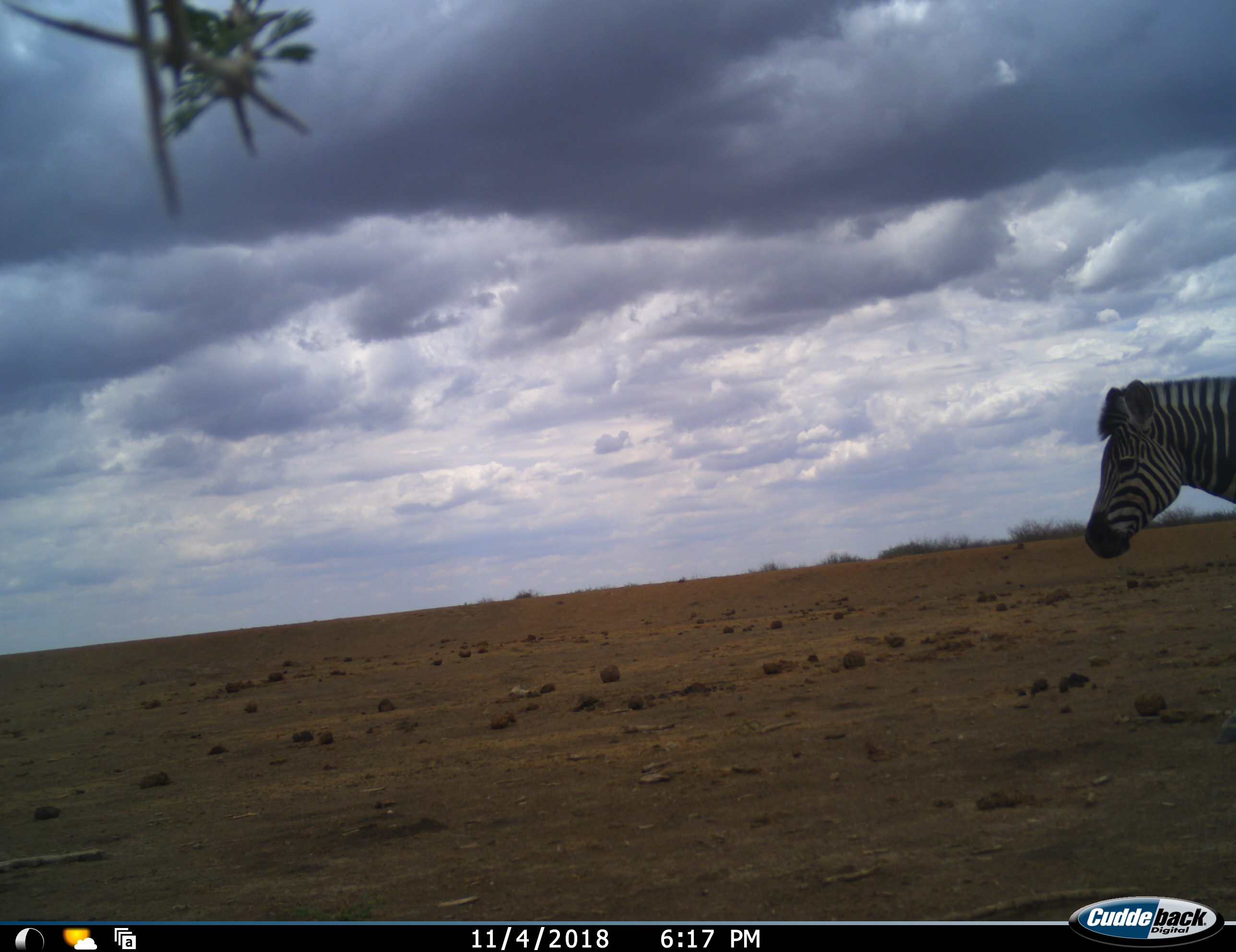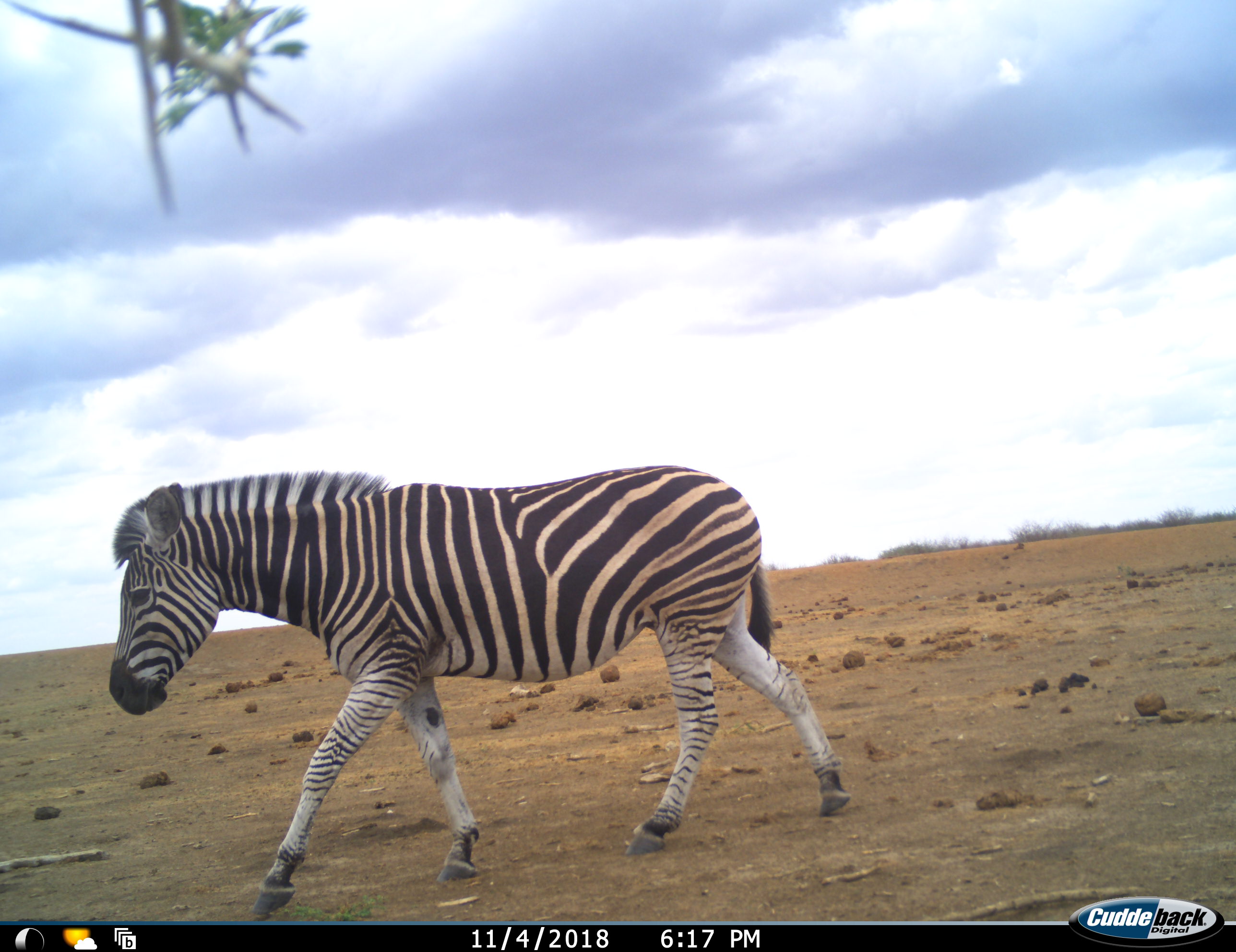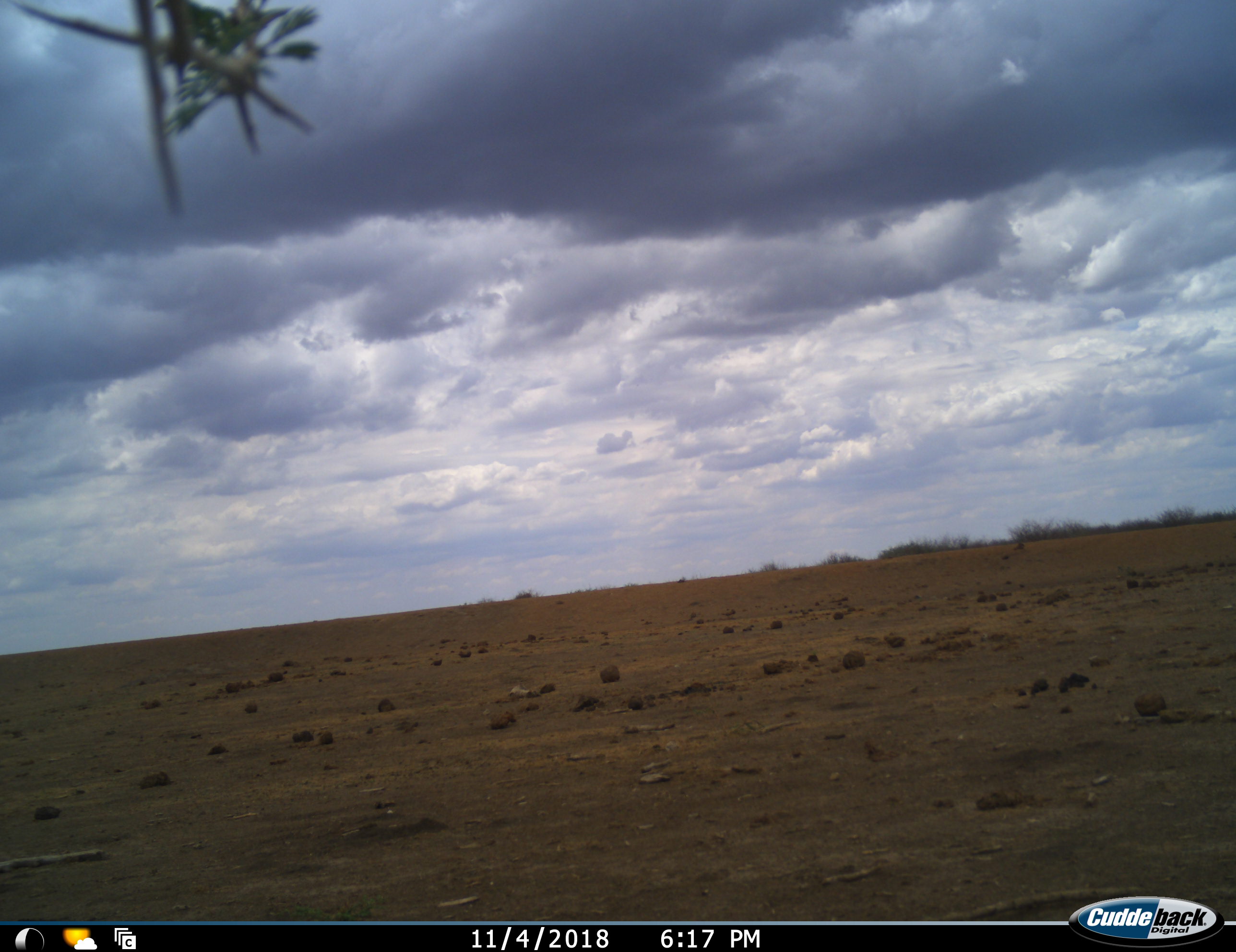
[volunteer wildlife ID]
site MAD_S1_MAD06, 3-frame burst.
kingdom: Animalia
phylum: Chordata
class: Mammalia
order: Perissodactyla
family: Equidae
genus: Equus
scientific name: Equus quagga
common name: plains zebra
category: zebraplains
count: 1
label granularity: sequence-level